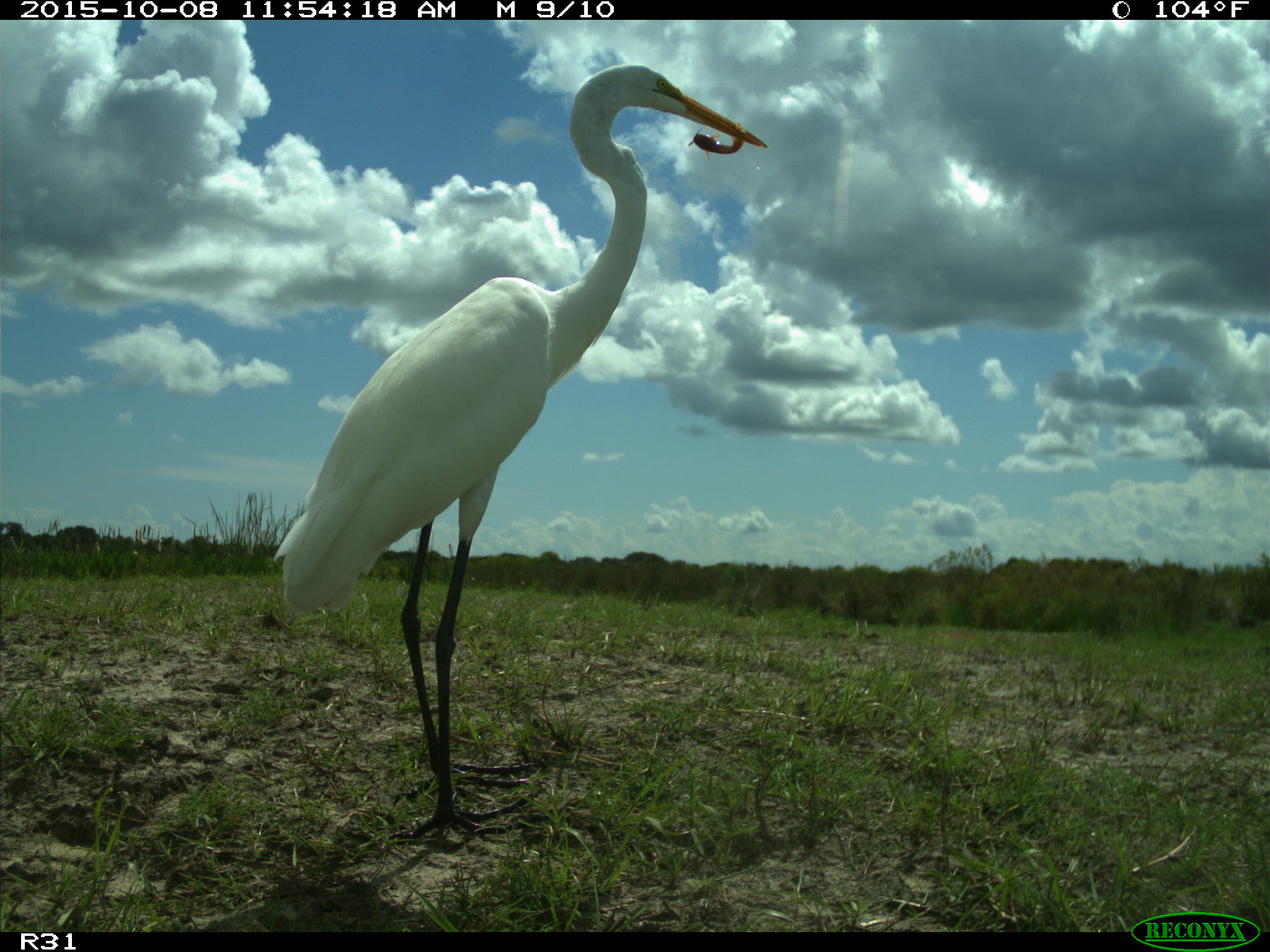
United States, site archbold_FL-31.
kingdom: Animalia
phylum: Chordata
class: Aves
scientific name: Aves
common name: birds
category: unidentified bird